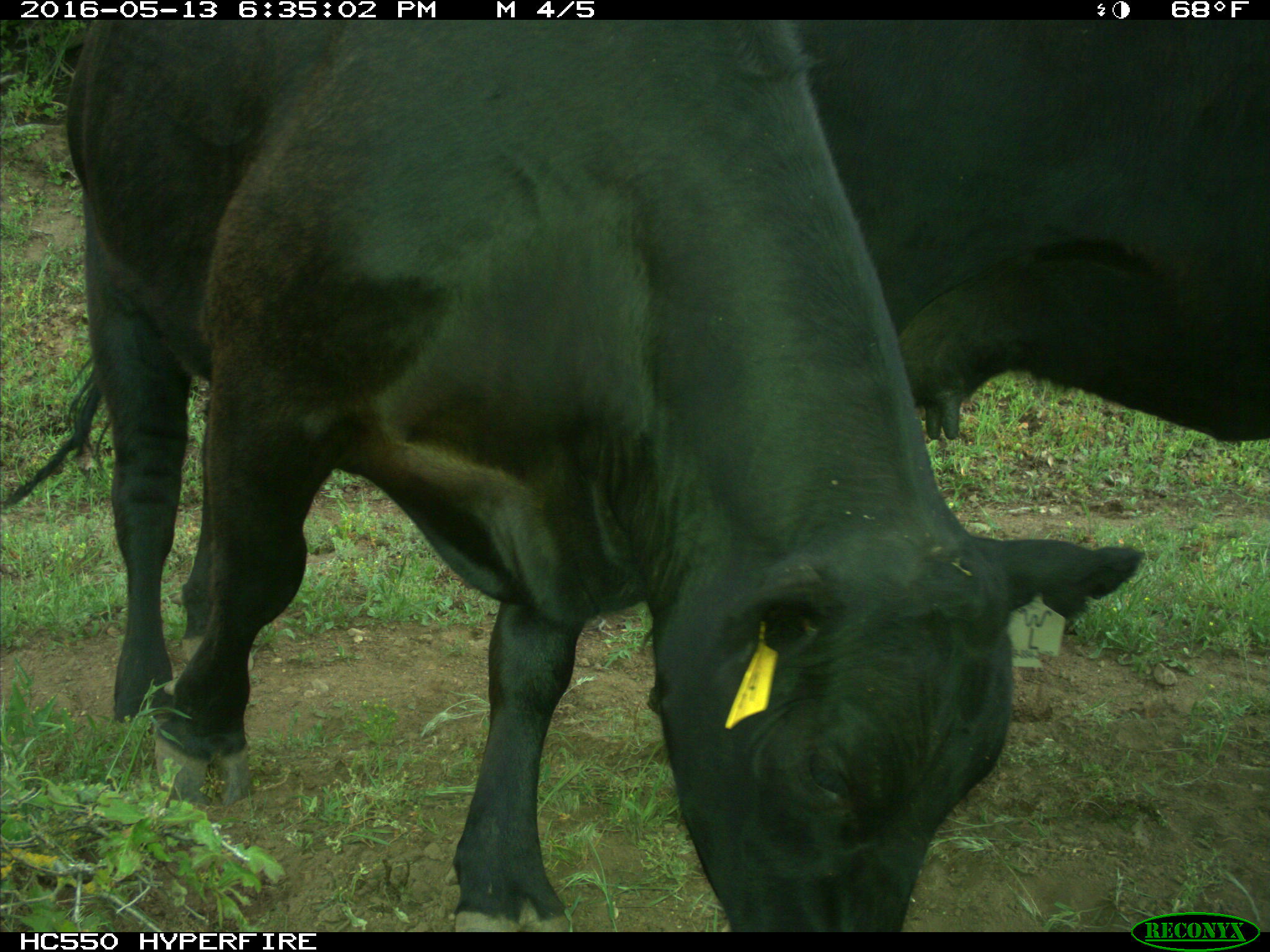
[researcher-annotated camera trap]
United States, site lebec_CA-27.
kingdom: Animalia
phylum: Chordata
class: Mammalia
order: Artiodactyla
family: Bovidae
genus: Bos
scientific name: Bos taurus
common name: domestic cow